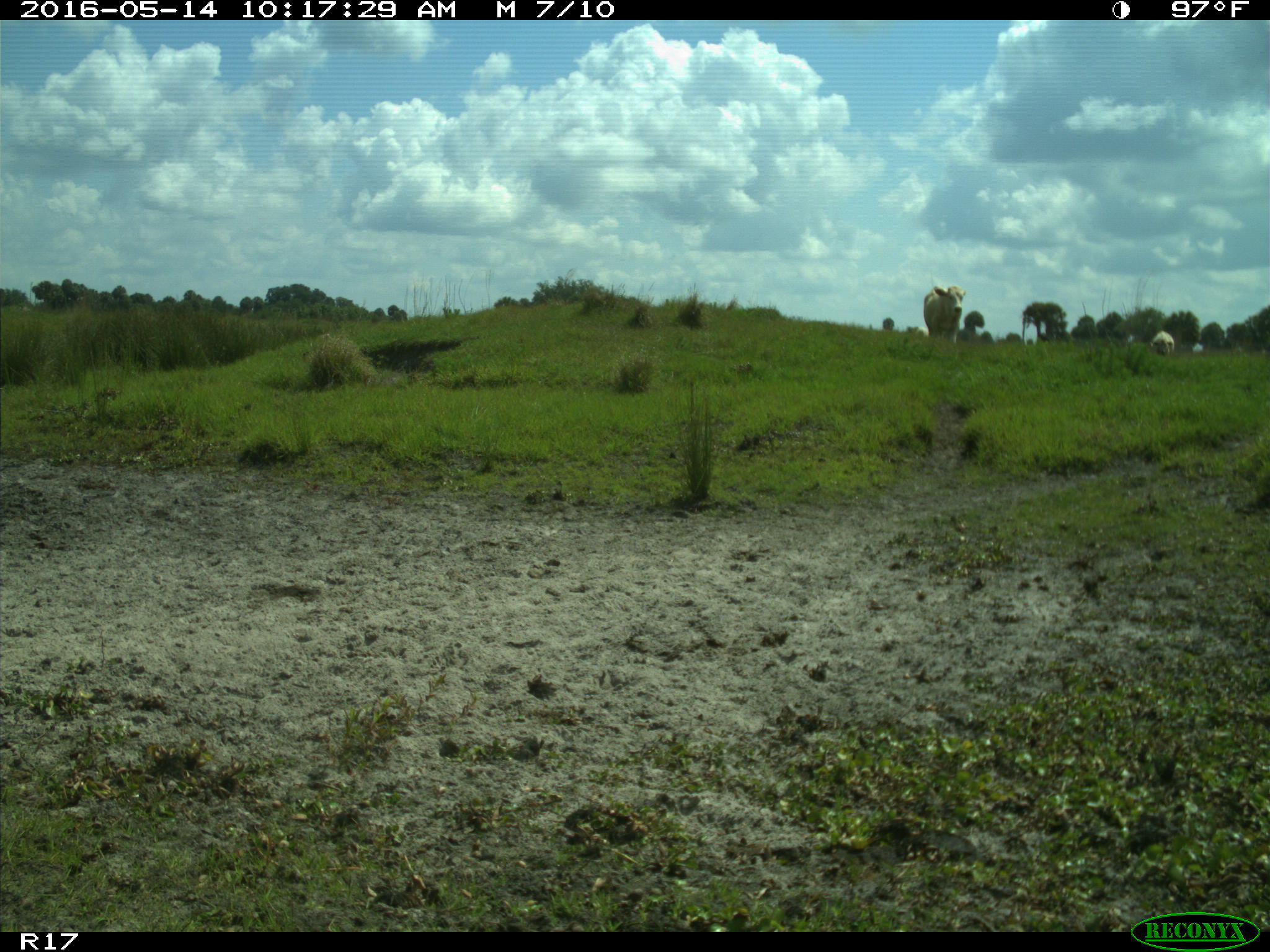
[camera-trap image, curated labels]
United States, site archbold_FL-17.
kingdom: Animalia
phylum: Chordata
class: Mammalia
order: Artiodactyla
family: Bovidae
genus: Bos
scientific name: Bos taurus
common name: domestic cow